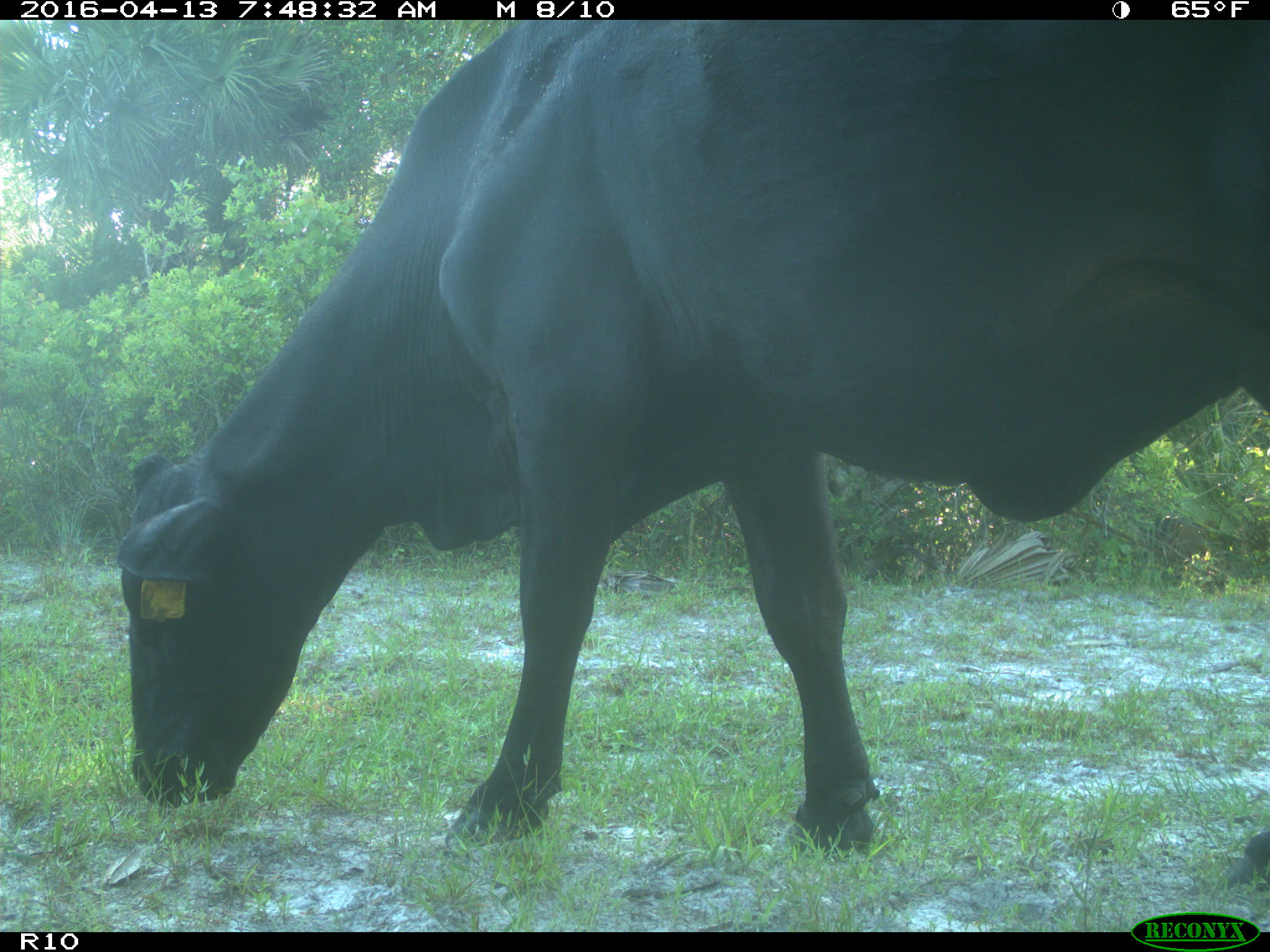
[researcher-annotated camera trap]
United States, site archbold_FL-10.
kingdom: Animalia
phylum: Chordata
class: Mammalia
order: Artiodactyla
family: Bovidae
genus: Bos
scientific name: Bos taurus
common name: domestic cow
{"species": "Bos taurus (domestic cow)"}